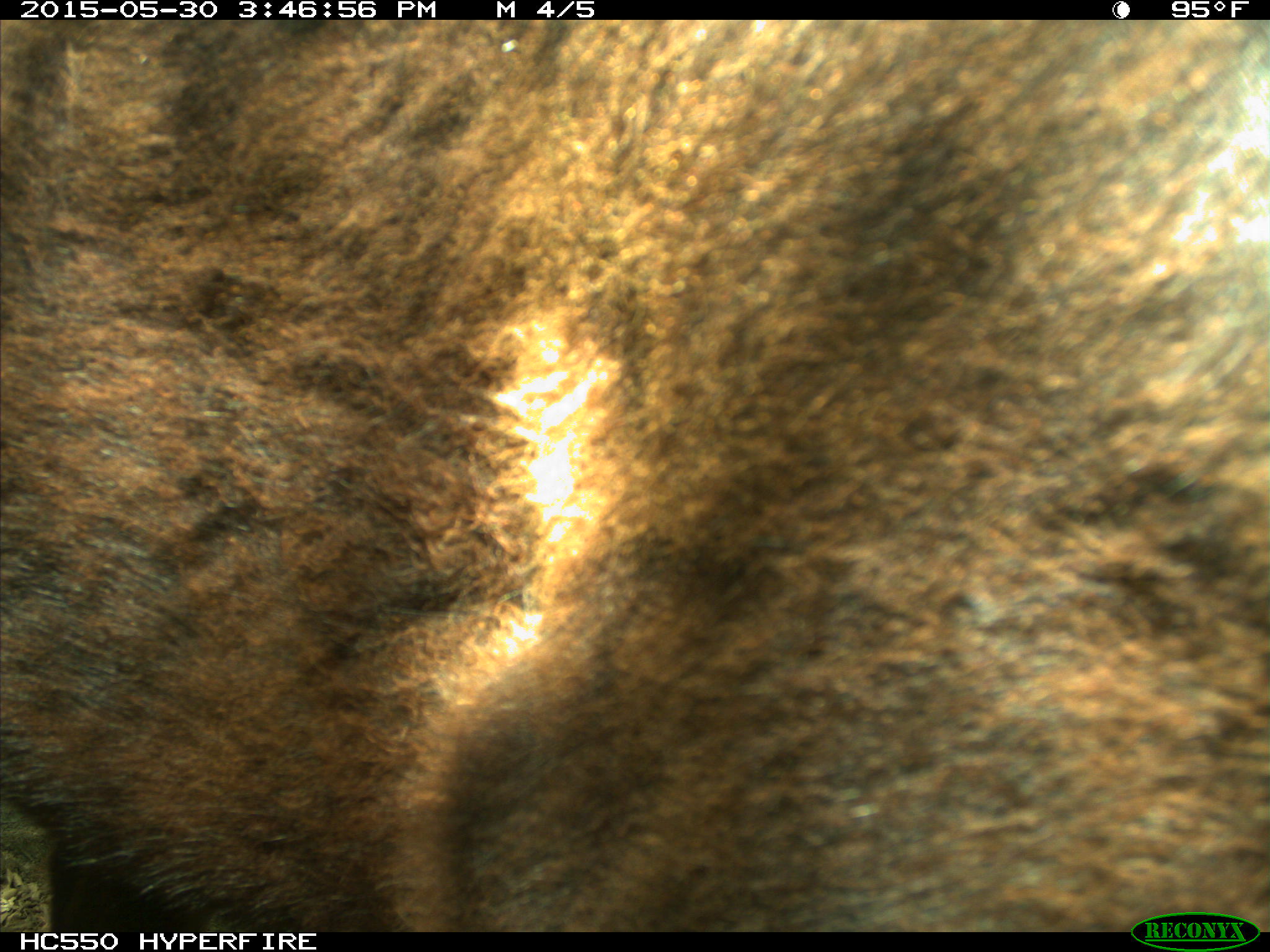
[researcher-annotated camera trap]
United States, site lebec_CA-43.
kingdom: Animalia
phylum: Chordata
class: Mammalia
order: Artiodactyla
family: Bovidae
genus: Bos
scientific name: Bos taurus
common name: domestic cow